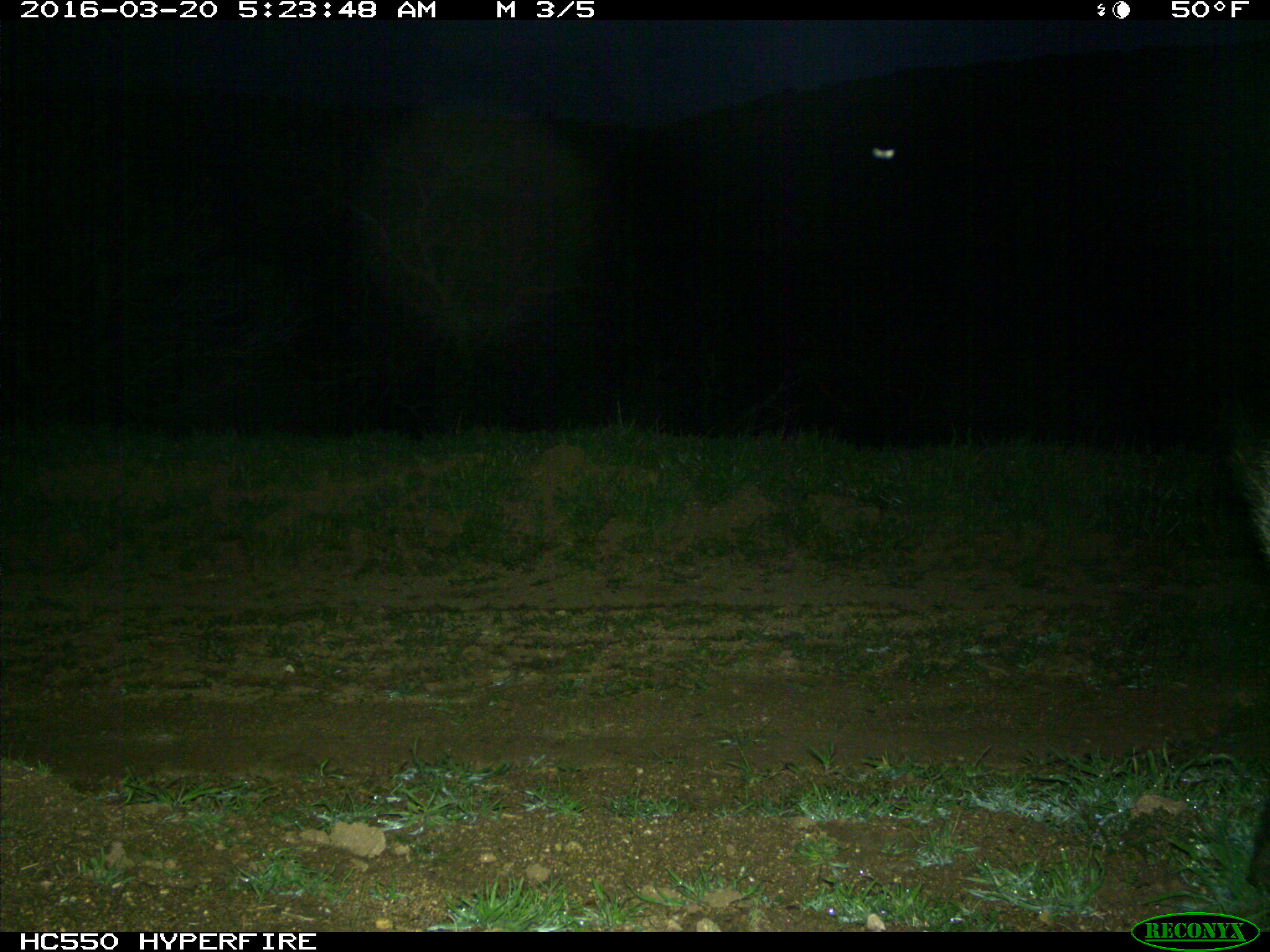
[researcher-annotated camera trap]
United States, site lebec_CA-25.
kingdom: Animalia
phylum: Chordata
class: Mammalia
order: Artiodactyla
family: Suidae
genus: Sus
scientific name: Sus scrofa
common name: wild boar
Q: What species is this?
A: Sus scrofa (wild boar).